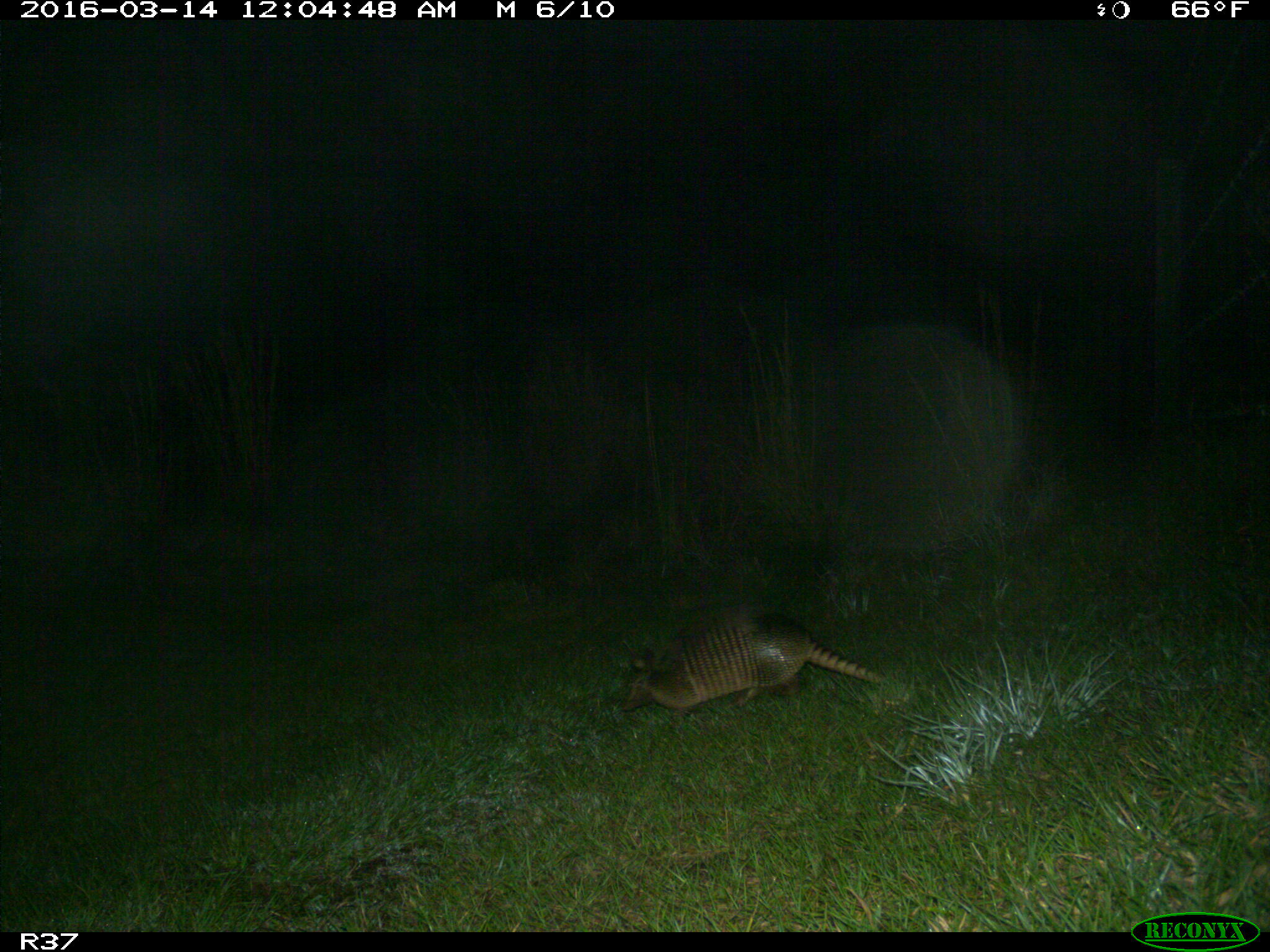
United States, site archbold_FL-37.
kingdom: Animalia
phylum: Chordata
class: Mammalia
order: Cingulata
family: Dasypodidae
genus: Dasypus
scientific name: Dasypus novemcinctus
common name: nine-banded armadillo